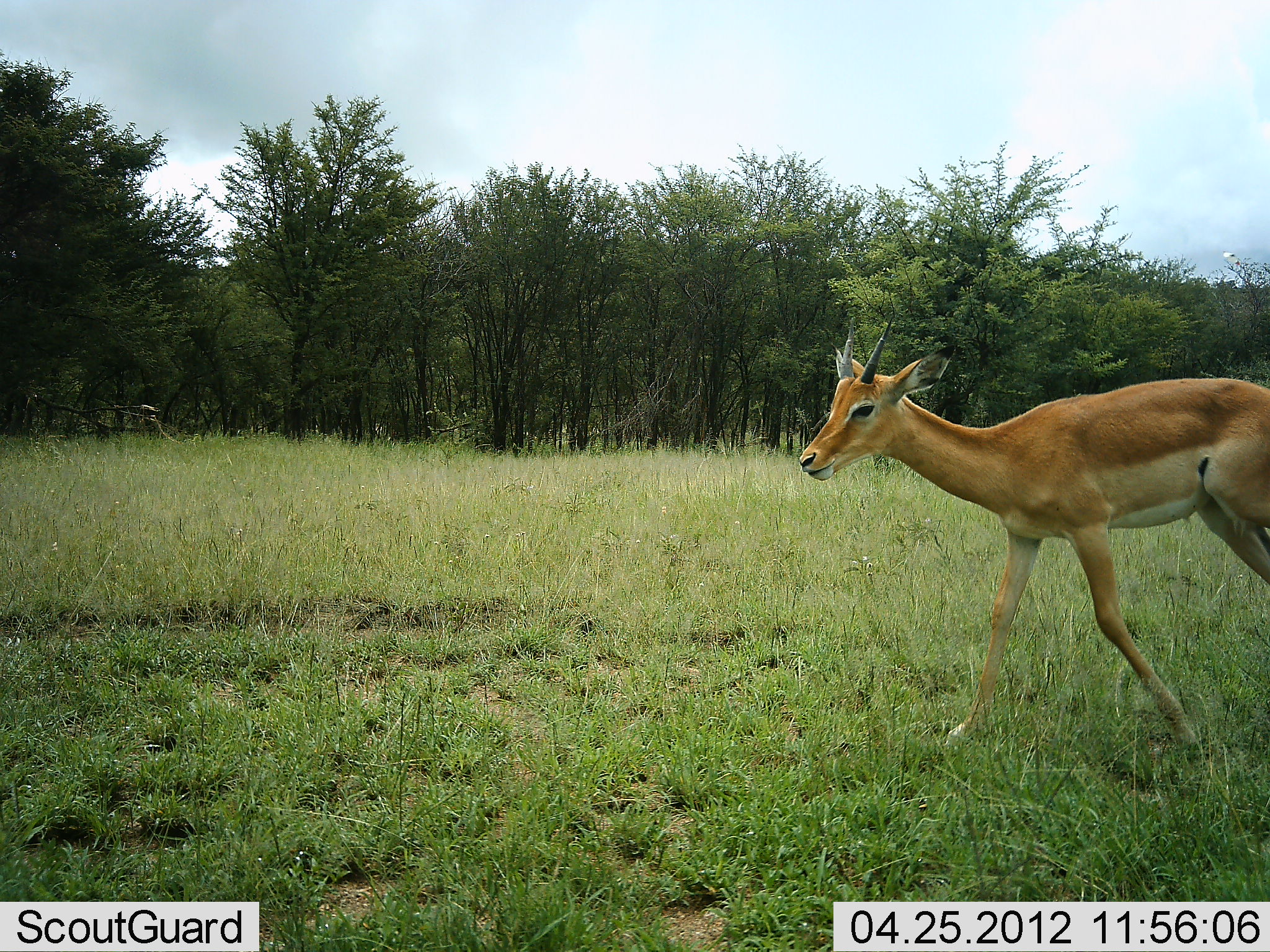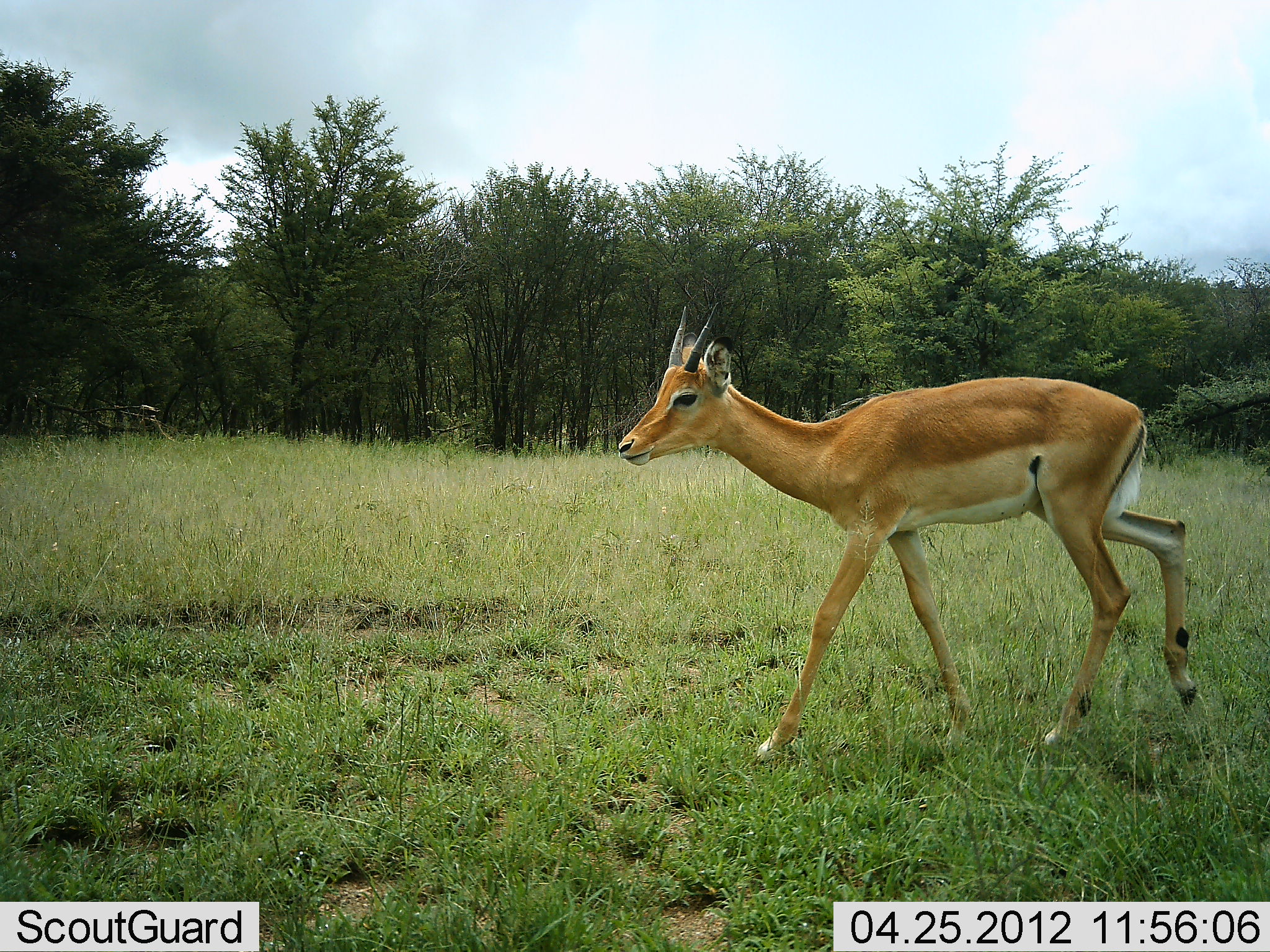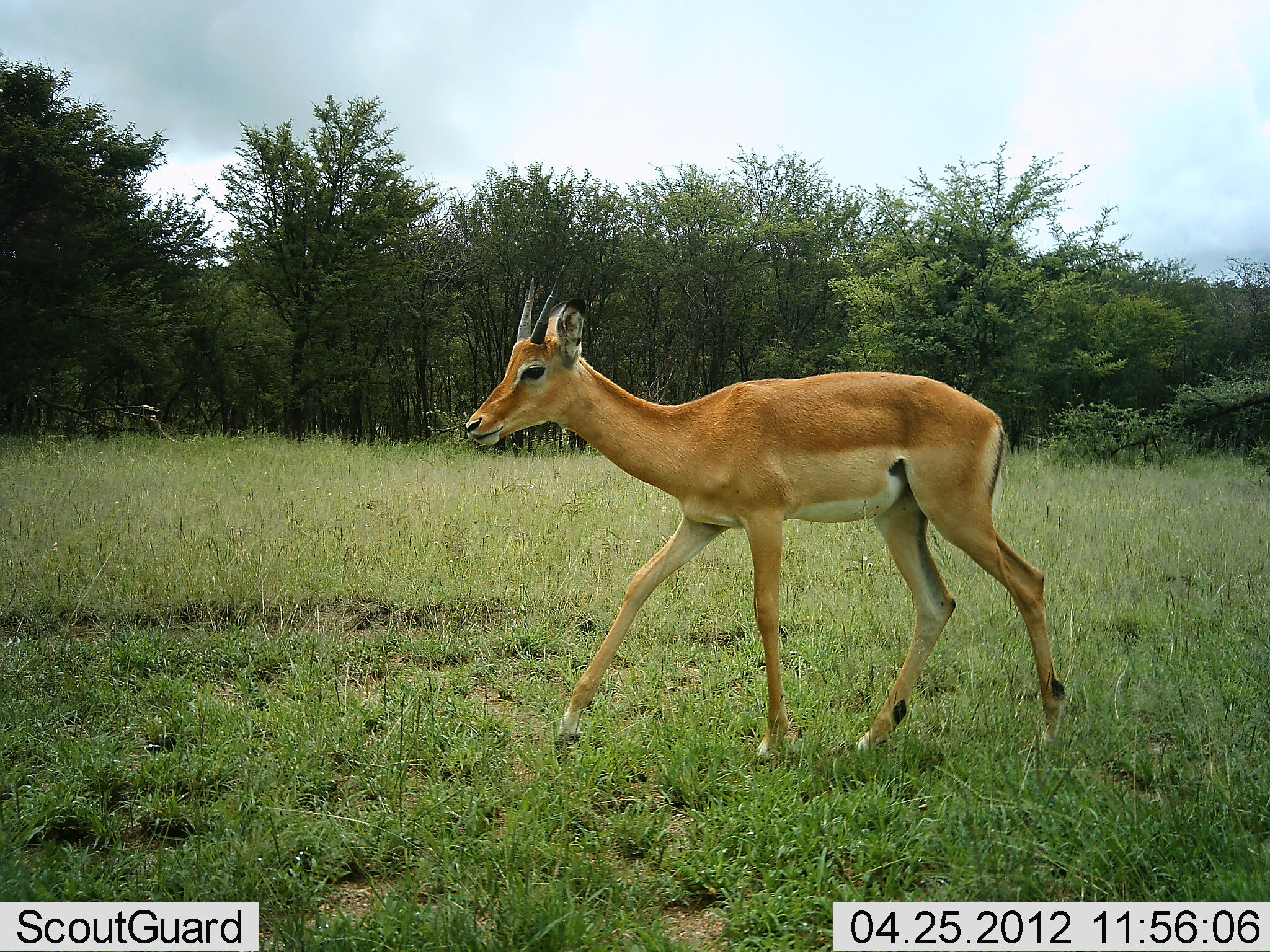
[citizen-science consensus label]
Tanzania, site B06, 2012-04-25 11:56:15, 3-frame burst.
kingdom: Animalia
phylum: Chordata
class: Mammalia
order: Artiodactyla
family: Bovidae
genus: Aepyceros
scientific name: Aepyceros melampus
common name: impala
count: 1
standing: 0%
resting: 0%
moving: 100%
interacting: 0%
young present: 5%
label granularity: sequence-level